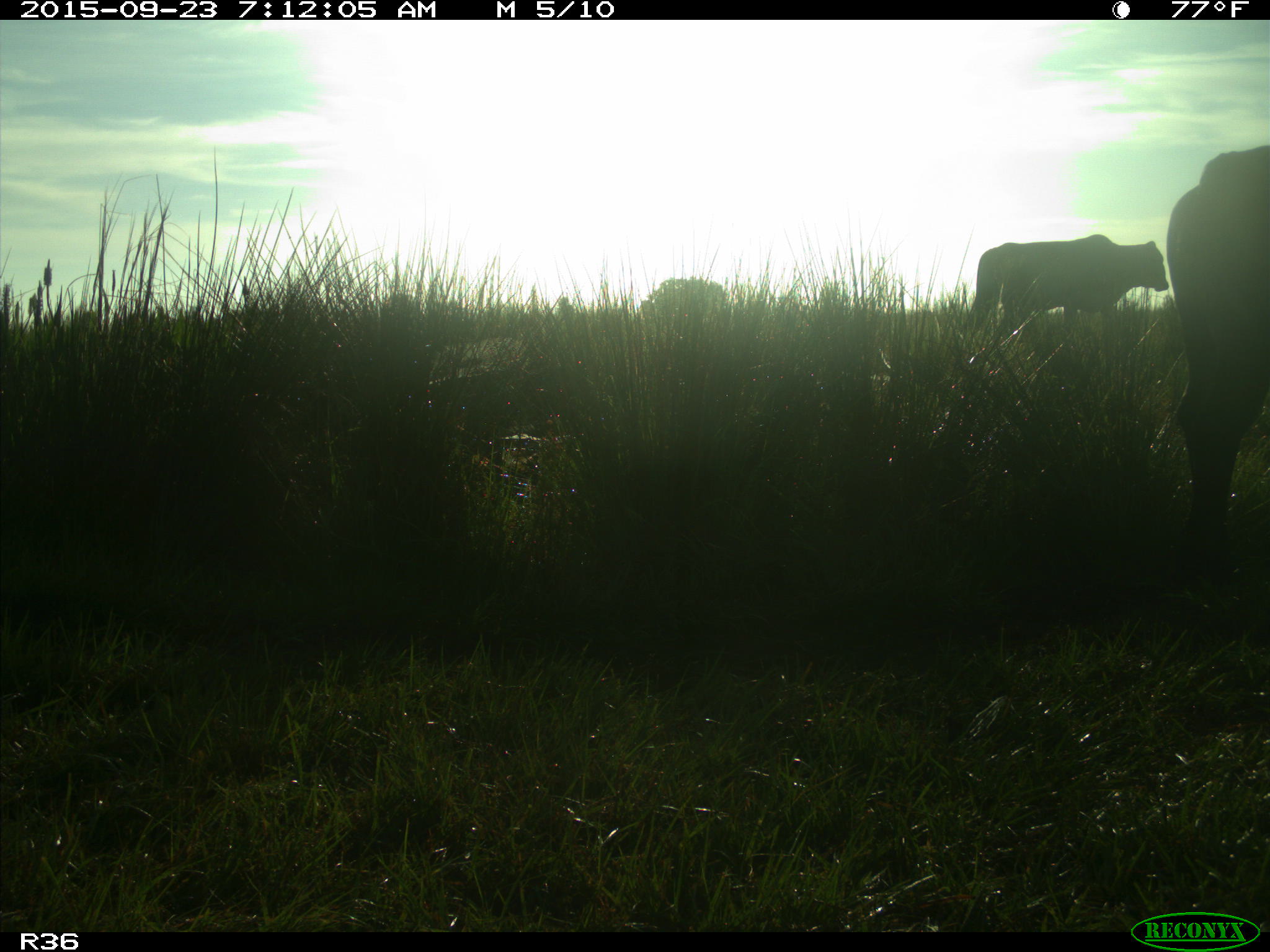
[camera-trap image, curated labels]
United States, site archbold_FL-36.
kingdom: Animalia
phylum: Chordata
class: Mammalia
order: Artiodactyla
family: Bovidae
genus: Bos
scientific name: Bos taurus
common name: domestic cow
Bos taurus (domestic cow).